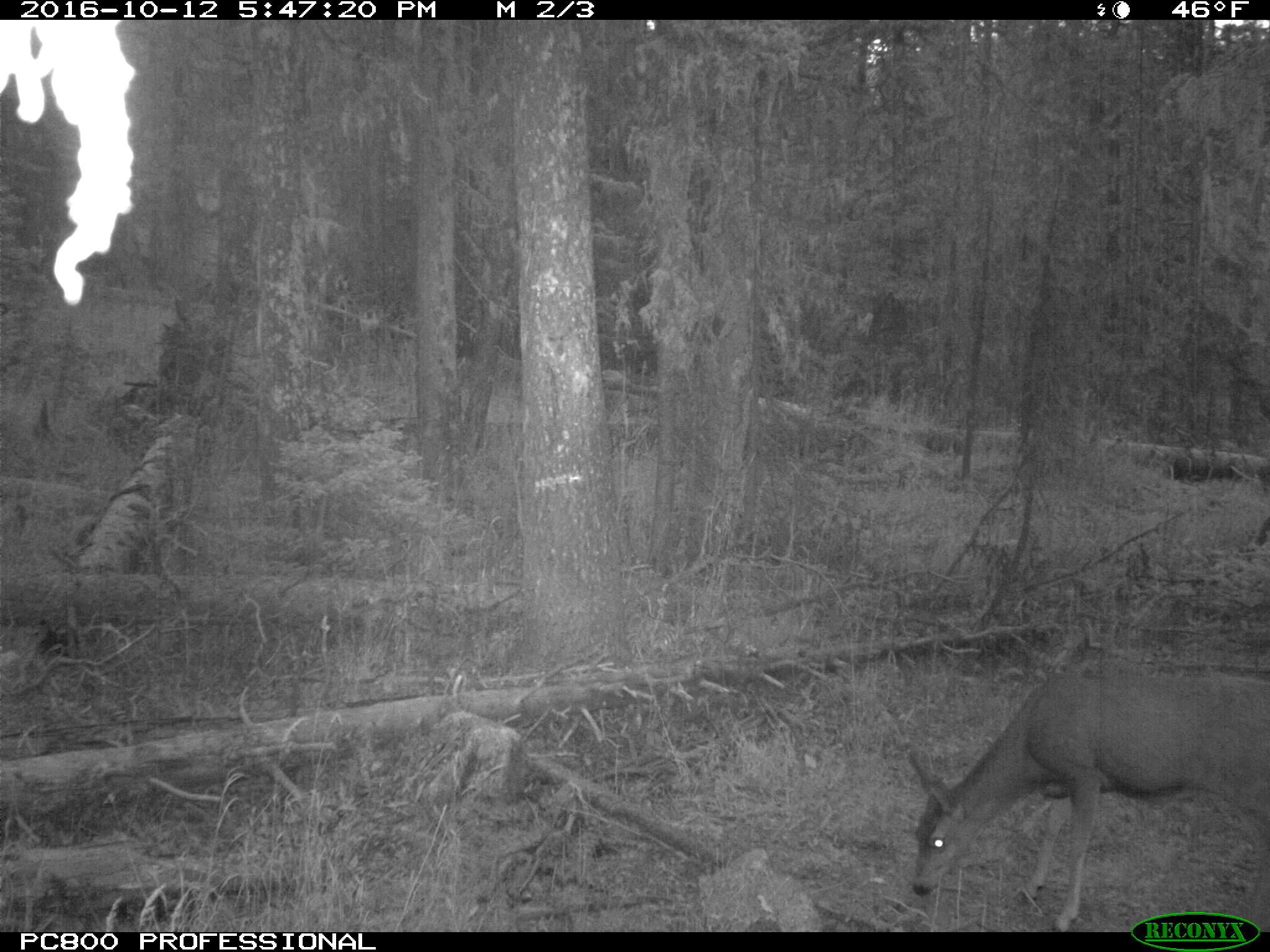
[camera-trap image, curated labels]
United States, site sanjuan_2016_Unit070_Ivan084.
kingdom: Animalia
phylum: Chordata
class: Mammalia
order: Artiodactyla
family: Cervidae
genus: Odocoileus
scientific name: Odocoileus hemionus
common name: mule deer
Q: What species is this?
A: Odocoileus hemionus (mule deer).